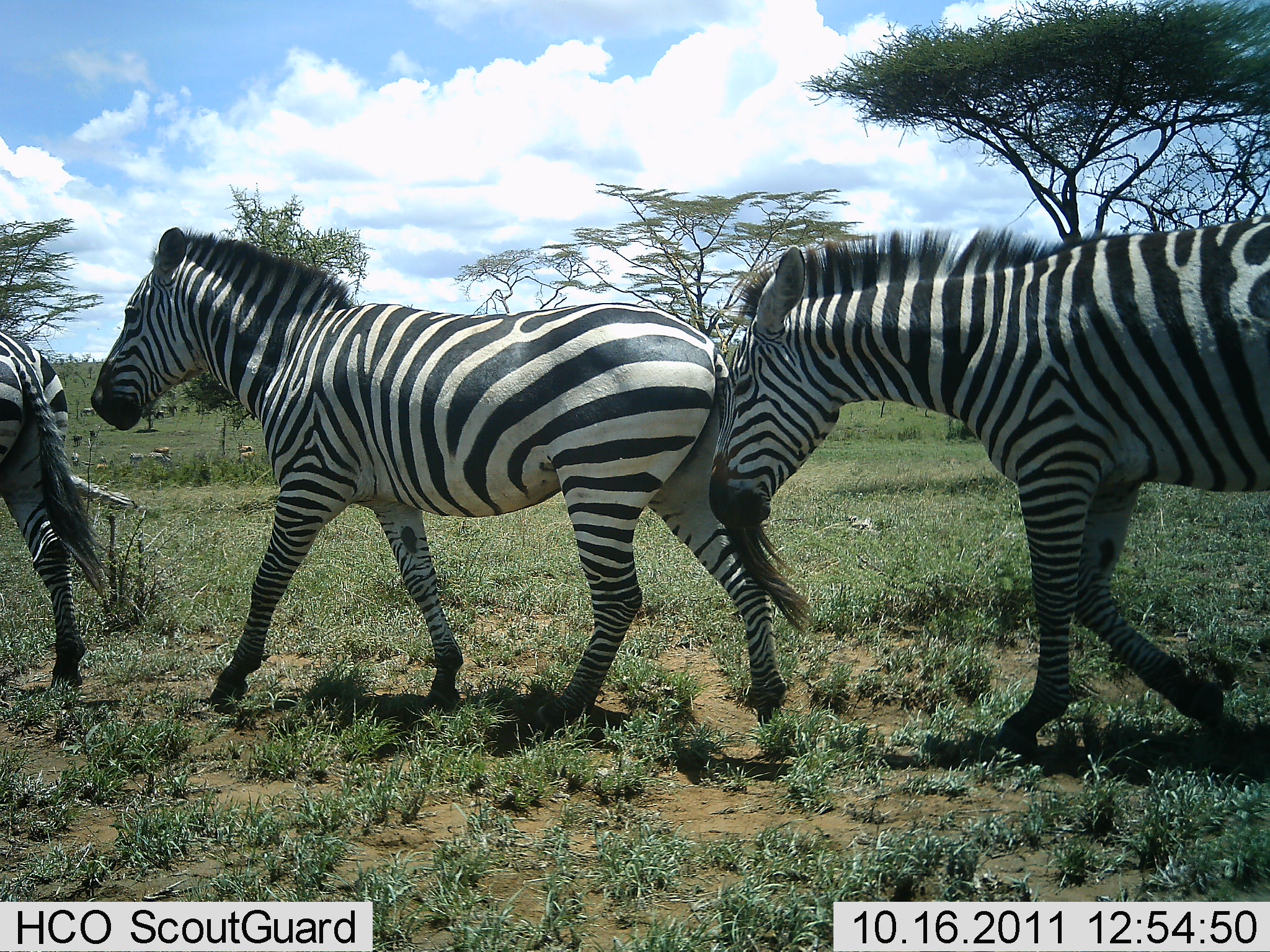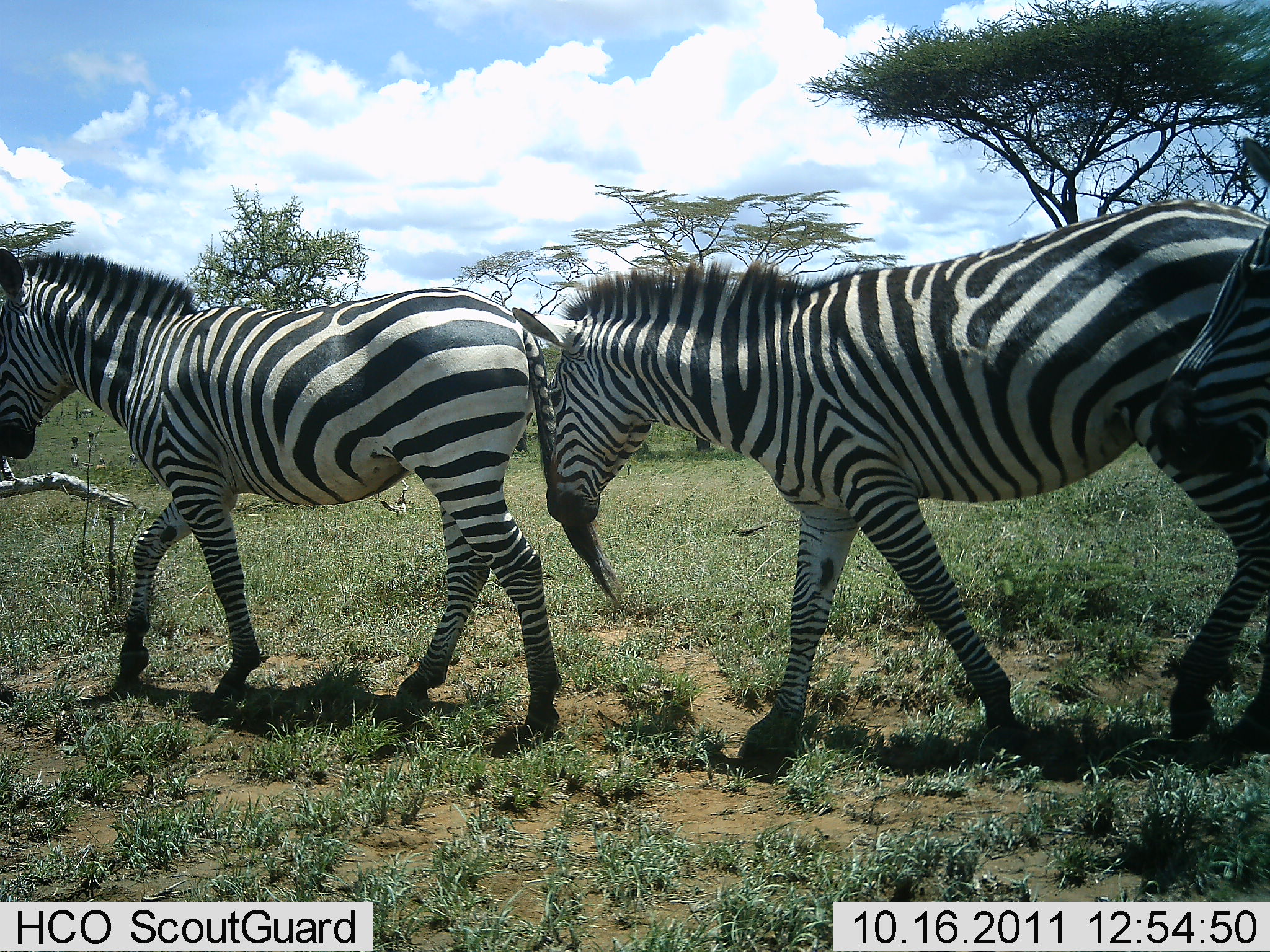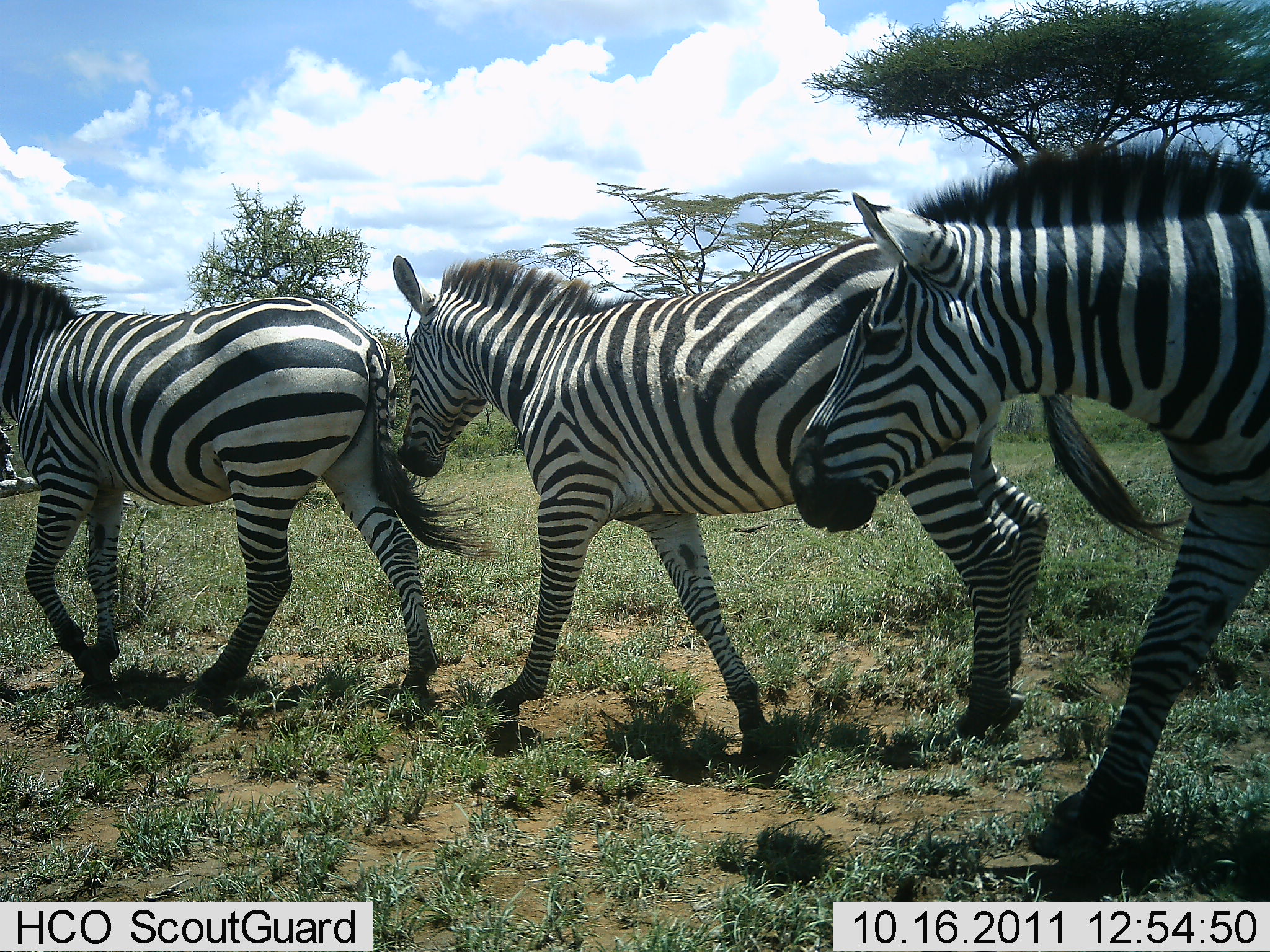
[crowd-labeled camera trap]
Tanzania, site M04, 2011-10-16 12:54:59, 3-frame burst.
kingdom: Animalia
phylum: Chordata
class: Mammalia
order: Perissodactyla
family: Equidae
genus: Equus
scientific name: Equus quagga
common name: plains zebra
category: zebra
Zebra (plains zebra) (Equus quagga), count 3. Behavior (volunteer vote fractions): standing 8%, resting 0%, moving 100%, interacting 0%. Young present (vote fraction): 0%. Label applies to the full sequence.